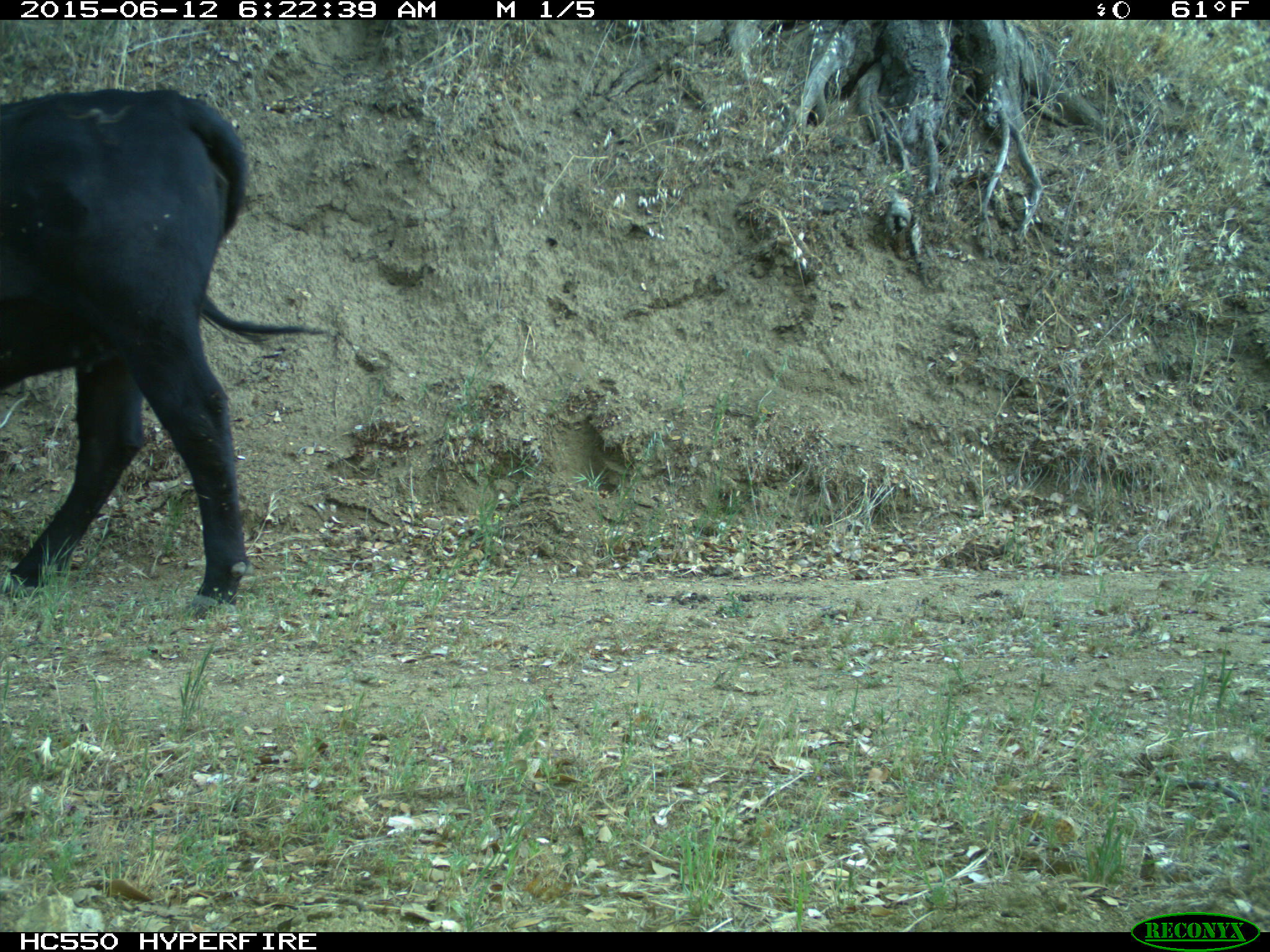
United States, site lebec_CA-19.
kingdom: Animalia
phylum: Chordata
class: Mammalia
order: Artiodactyla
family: Bovidae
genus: Bos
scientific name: Bos taurus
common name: domestic cow